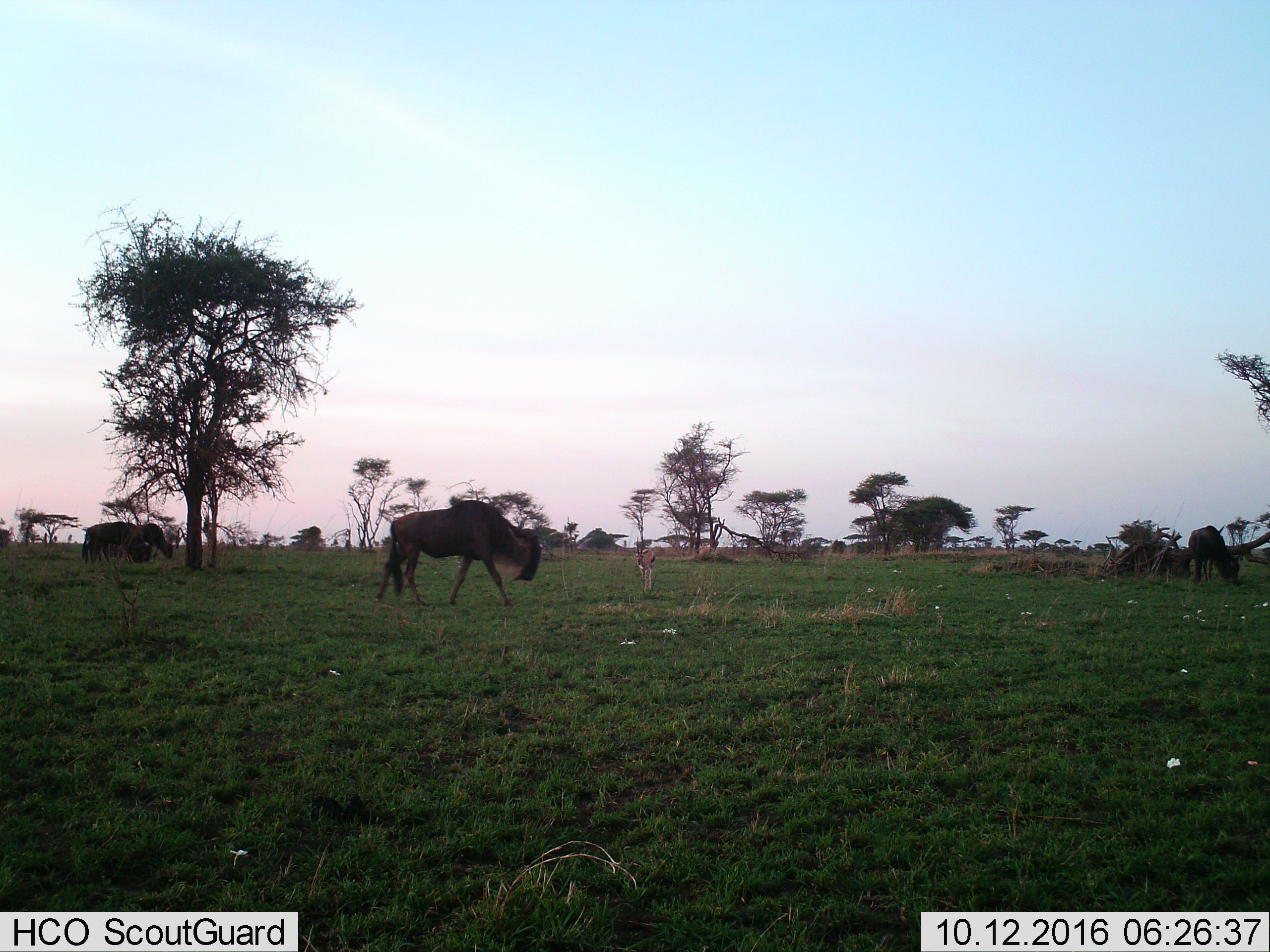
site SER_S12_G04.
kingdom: Animalia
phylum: Chordata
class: Mammalia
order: Artiodactyla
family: Bovidae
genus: Eudorcas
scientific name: Eudorcas thomsonii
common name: thomson's gazelle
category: gazellethomsons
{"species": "gazellethomsons (thomson's gazelle) (Eudorcas thomsonii)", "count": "1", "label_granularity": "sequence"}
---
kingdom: Animalia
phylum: Chordata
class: Mammalia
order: Artiodactyla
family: Bovidae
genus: Connochaetes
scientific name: Connochaetes taurinus taurinus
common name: blue wildebeest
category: wildebeestblue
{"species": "wildebeestblue (blue wildebeest) (Connochaetes taurinus taurinus)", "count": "4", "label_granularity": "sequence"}